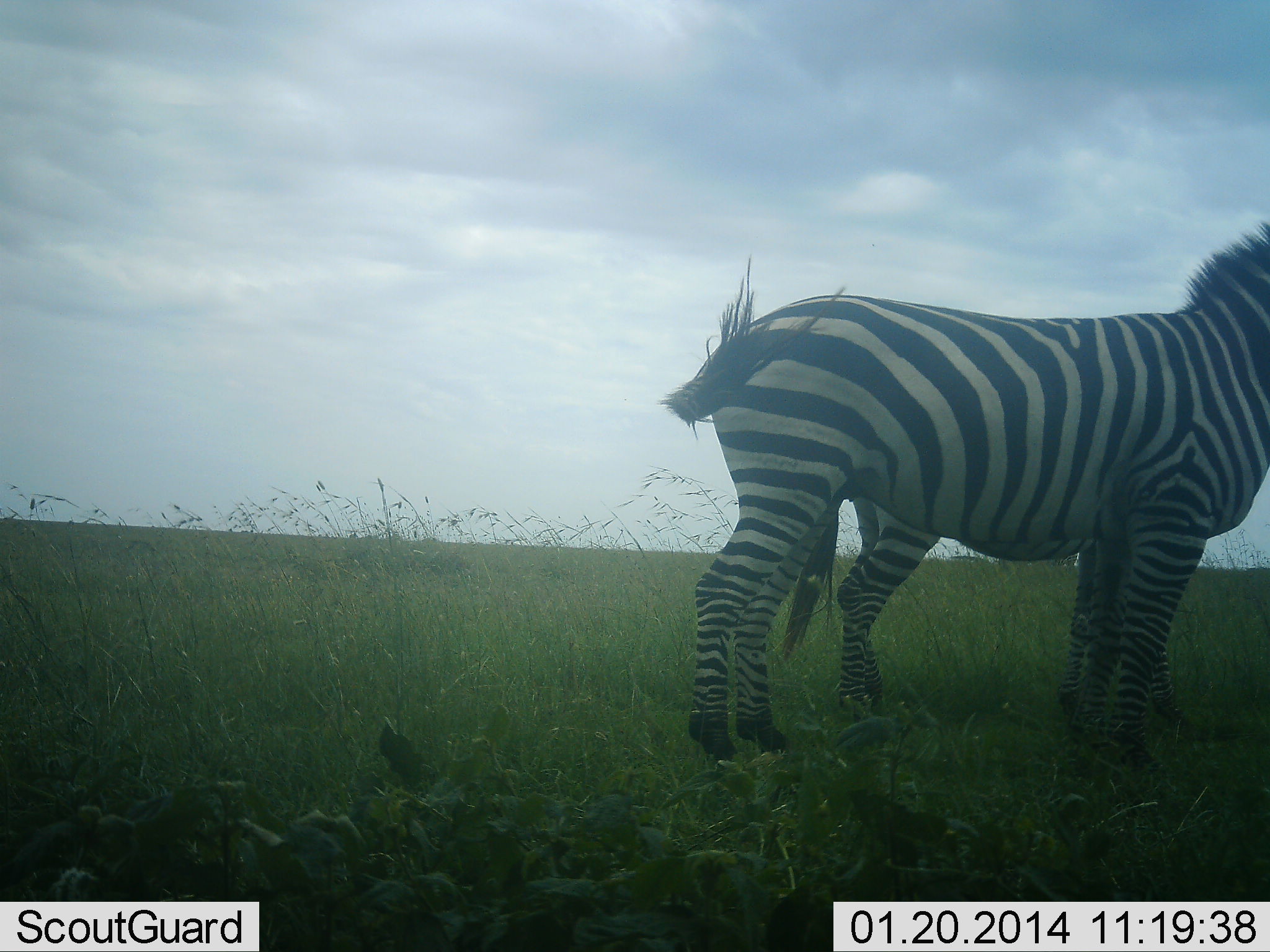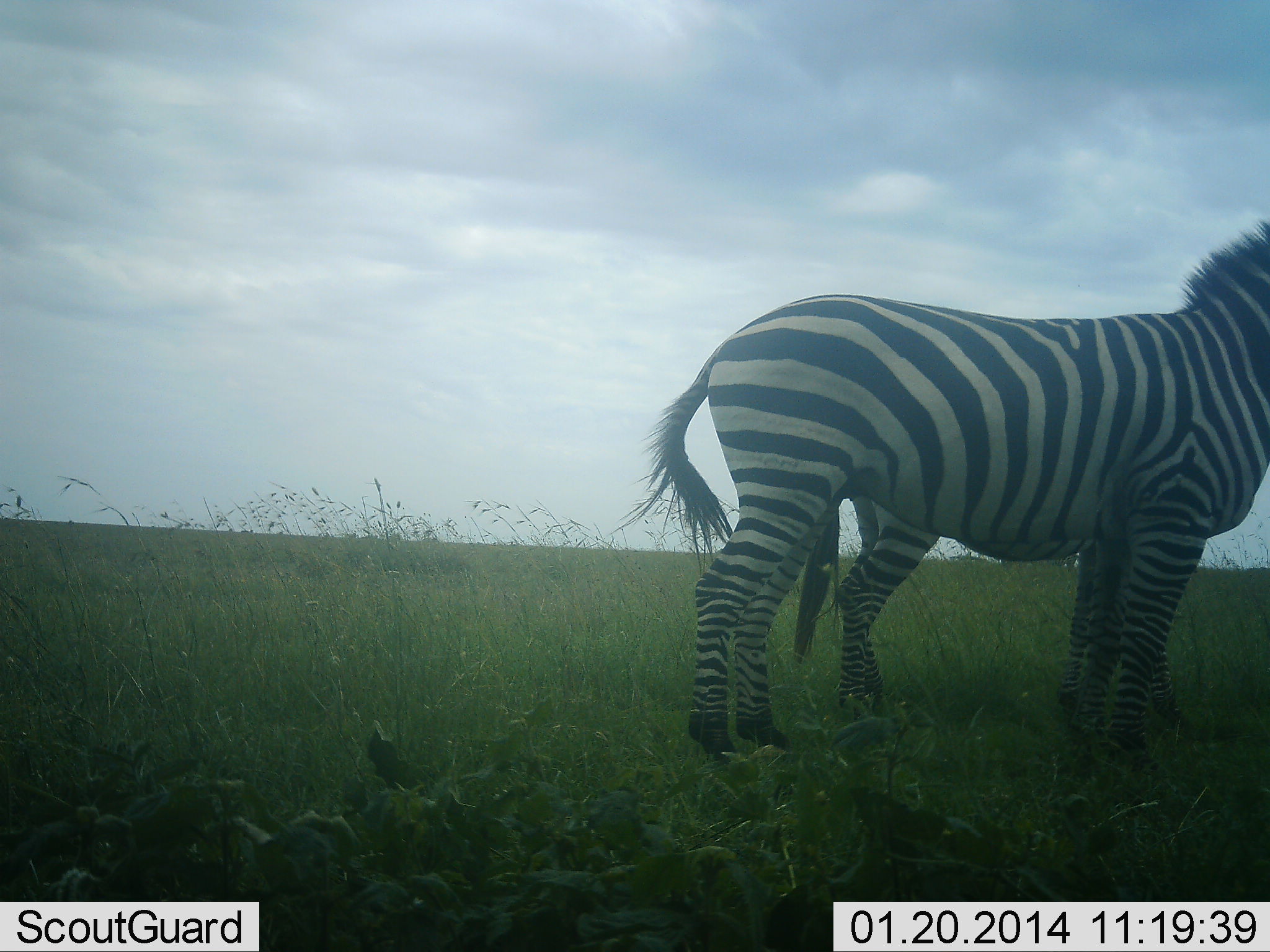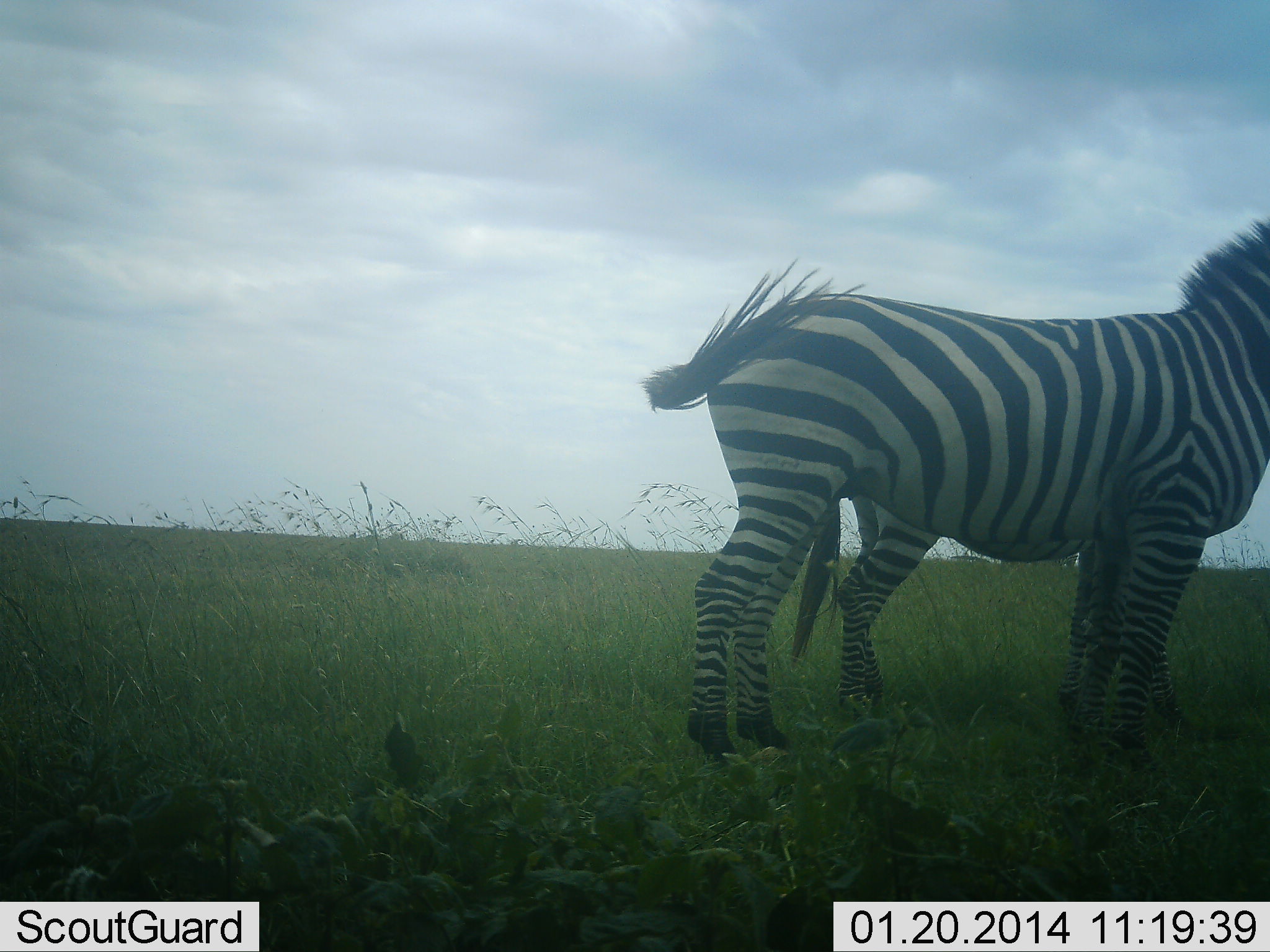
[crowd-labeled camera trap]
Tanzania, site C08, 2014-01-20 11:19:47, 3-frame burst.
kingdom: Animalia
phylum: Chordata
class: Mammalia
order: Perissodactyla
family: Equidae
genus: Equus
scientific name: Equus quagga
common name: plains zebra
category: zebra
Zebra (plains zebra) (Equus quagga), count 2. Behavior (volunteer vote fractions): standing 100%, resting 0%, moving 0%, interacting 0%. Young present (vote fraction): 20%. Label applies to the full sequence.